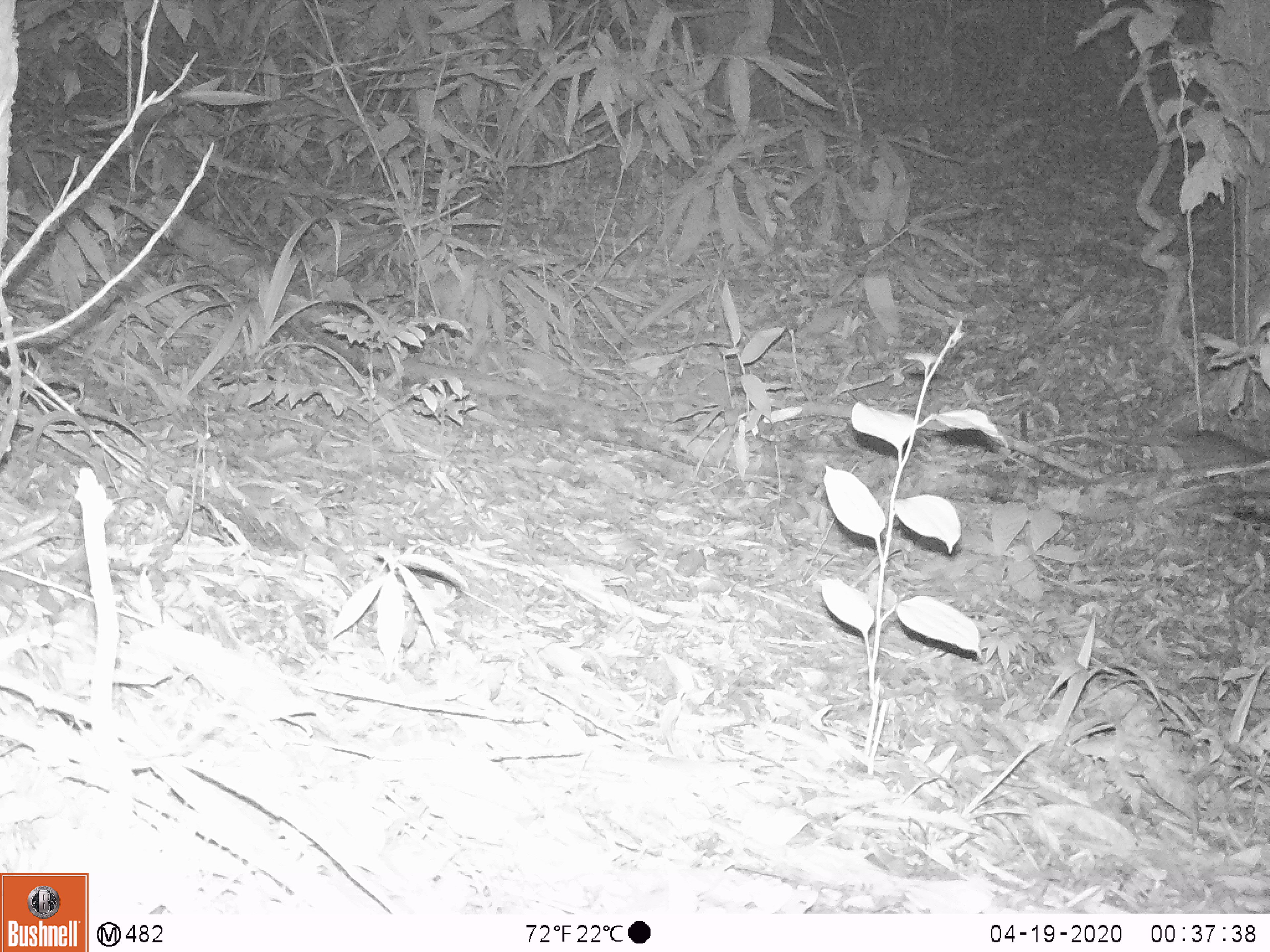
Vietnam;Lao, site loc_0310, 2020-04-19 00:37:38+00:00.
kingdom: Animalia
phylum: Chordata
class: Mammalia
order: Rodentia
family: Muridae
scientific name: Muridae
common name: old-world mice and rats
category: unidentified murid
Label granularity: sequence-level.